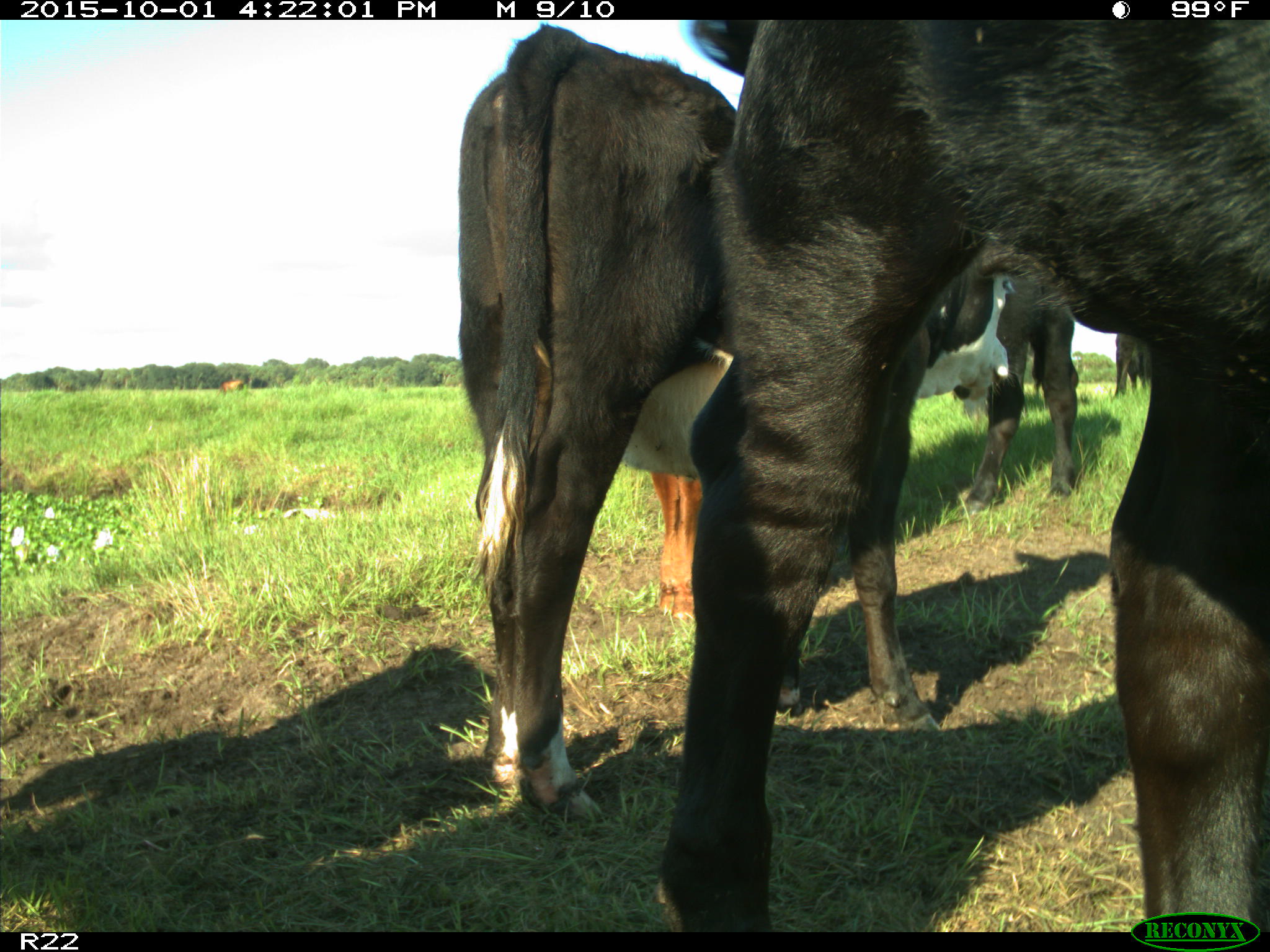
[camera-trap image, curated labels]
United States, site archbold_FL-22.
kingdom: Animalia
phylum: Chordata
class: Mammalia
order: Artiodactyla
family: Bovidae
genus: Bos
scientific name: Bos taurus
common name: domestic cow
Bos taurus (domestic cow).